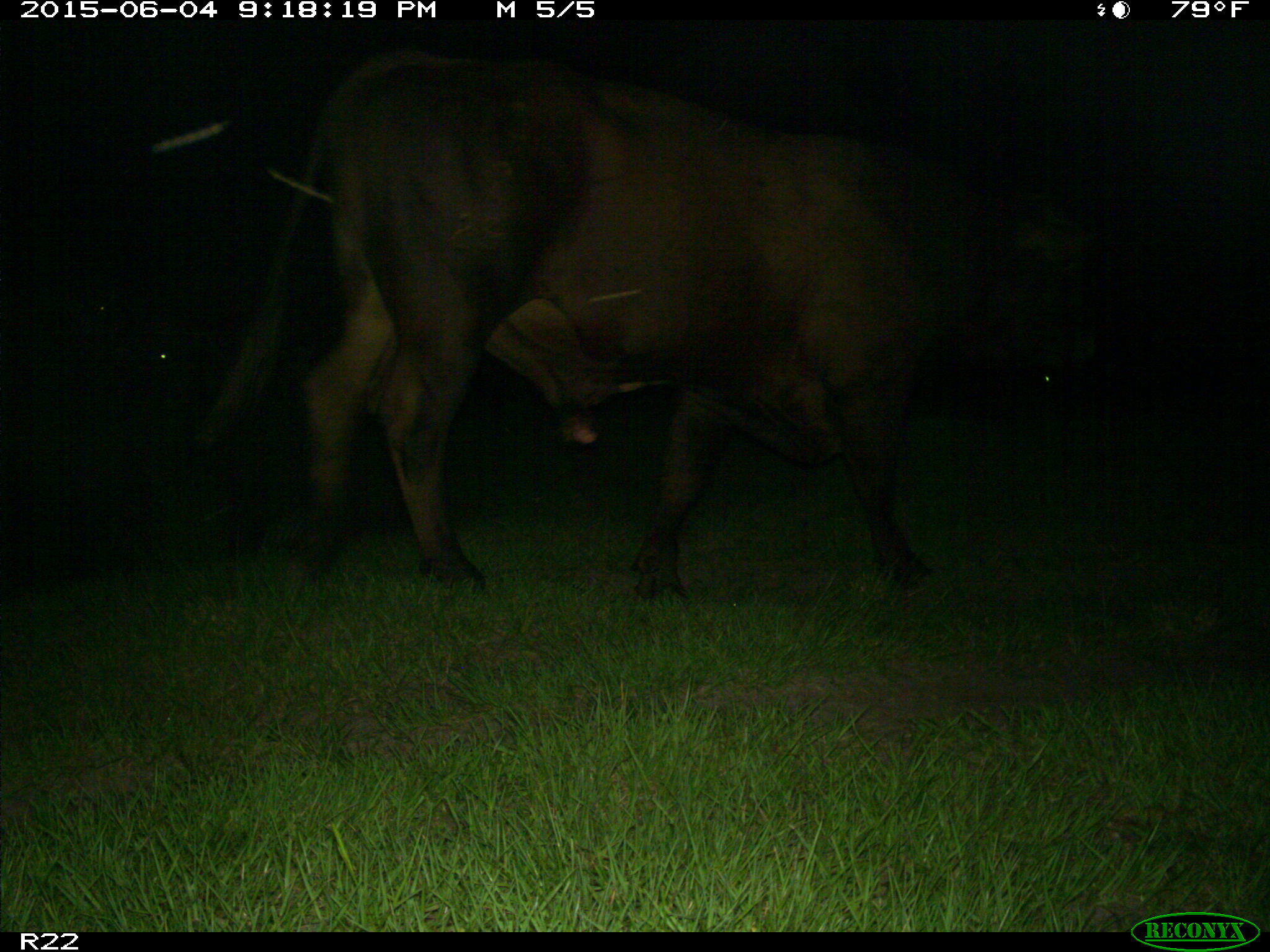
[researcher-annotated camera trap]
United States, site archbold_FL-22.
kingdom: Animalia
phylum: Chordata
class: Mammalia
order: Artiodactyla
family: Bovidae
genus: Bos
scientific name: Bos taurus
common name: domestic cow